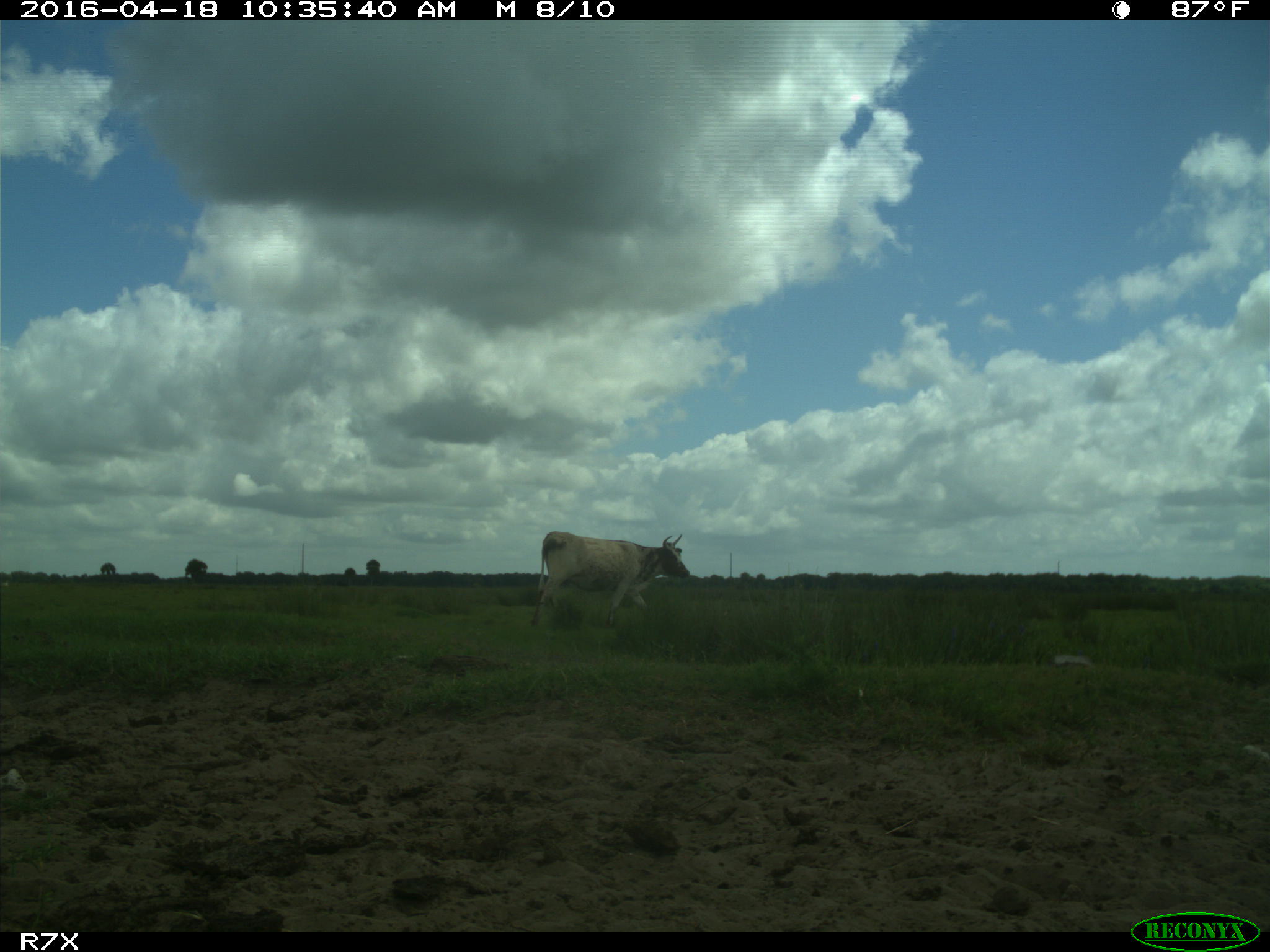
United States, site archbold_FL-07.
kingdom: Animalia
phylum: Chordata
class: Mammalia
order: Artiodactyla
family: Bovidae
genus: Bos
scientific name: Bos taurus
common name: domestic cow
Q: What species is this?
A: Bos taurus (domestic cow).